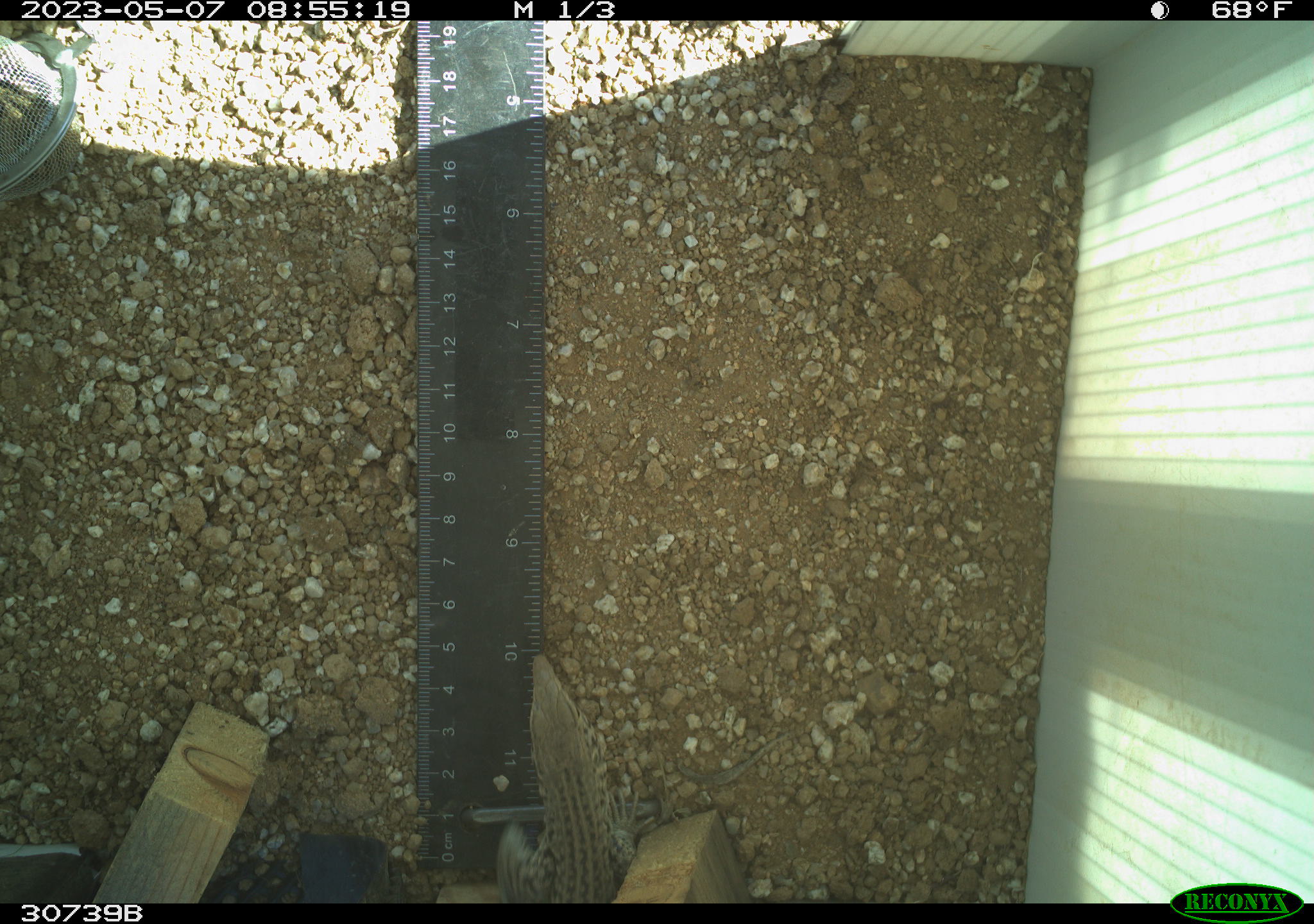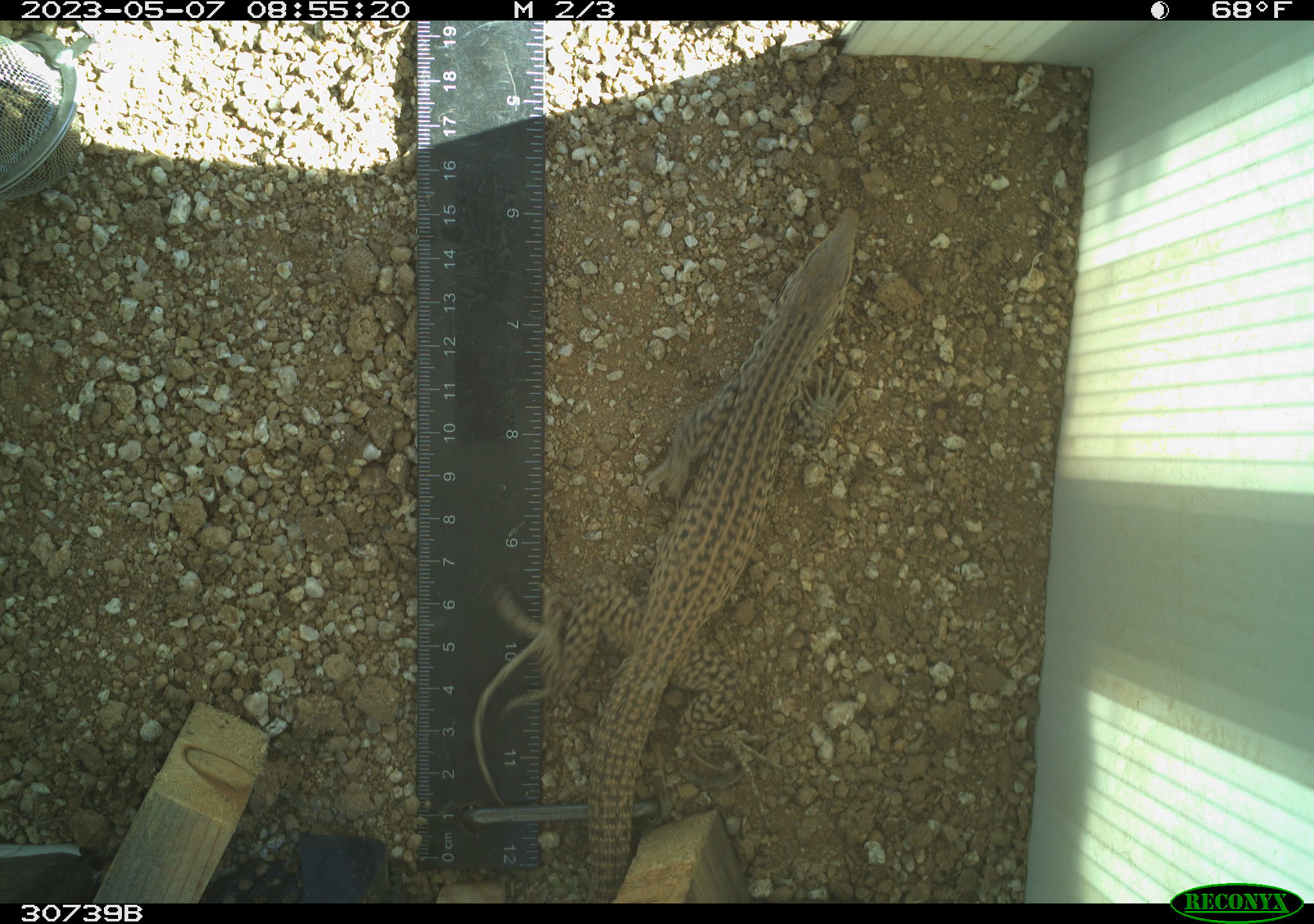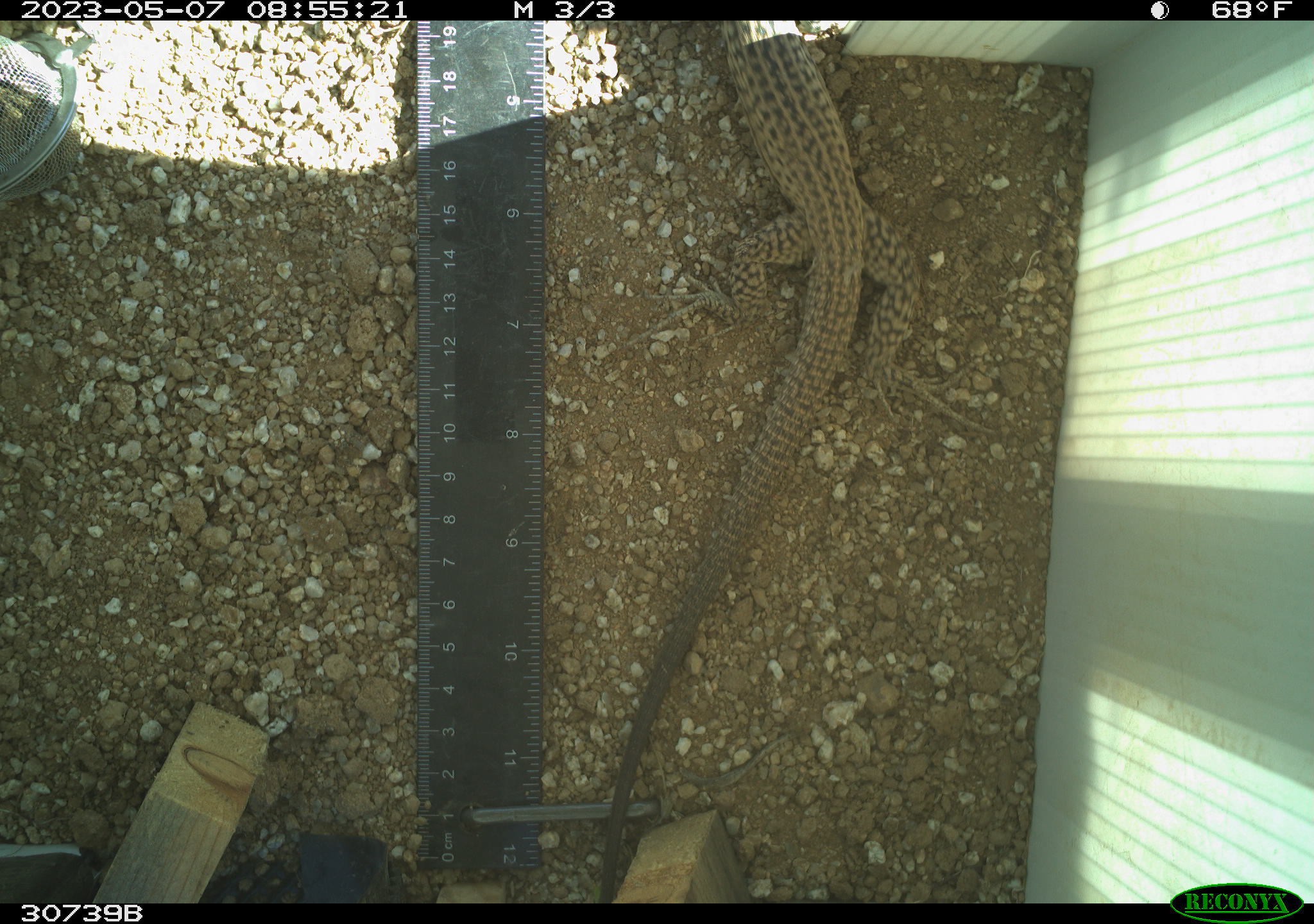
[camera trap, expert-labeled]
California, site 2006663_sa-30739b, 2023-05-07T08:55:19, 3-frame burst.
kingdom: Animalia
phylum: Chordata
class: Reptilia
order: Squamata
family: Teiidae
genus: Aspidoscelis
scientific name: Aspidoscelis tigris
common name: western whiptail